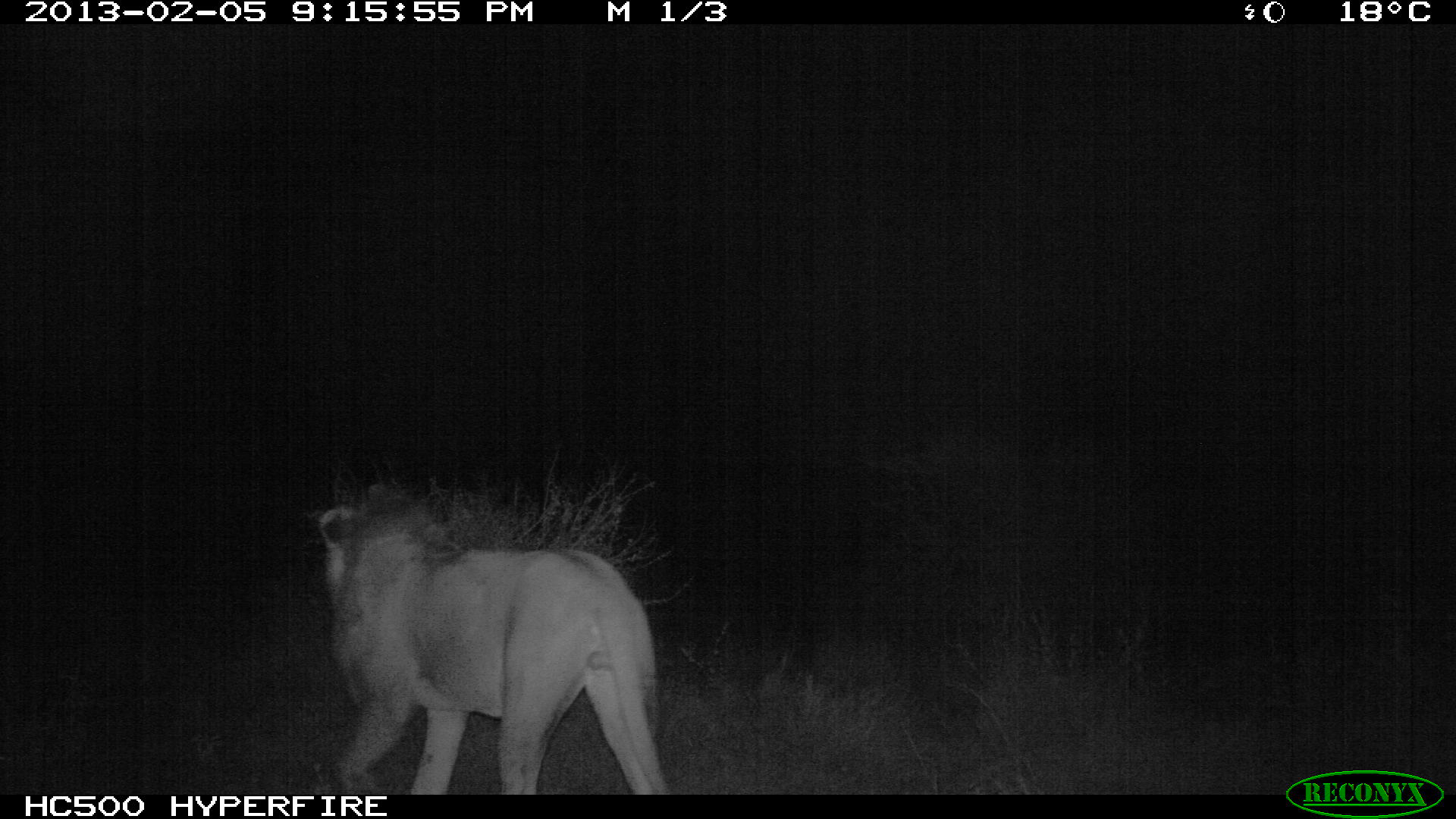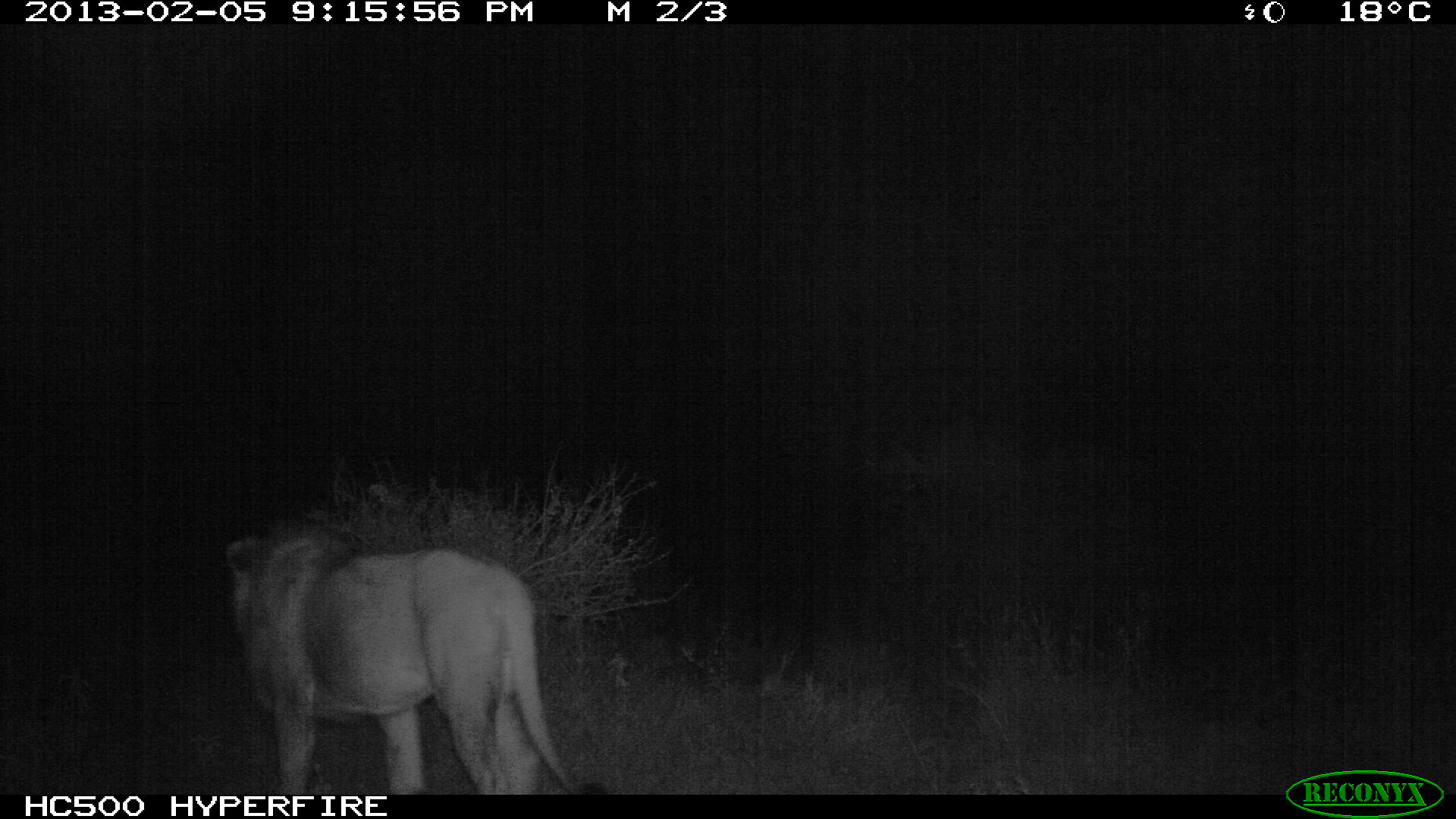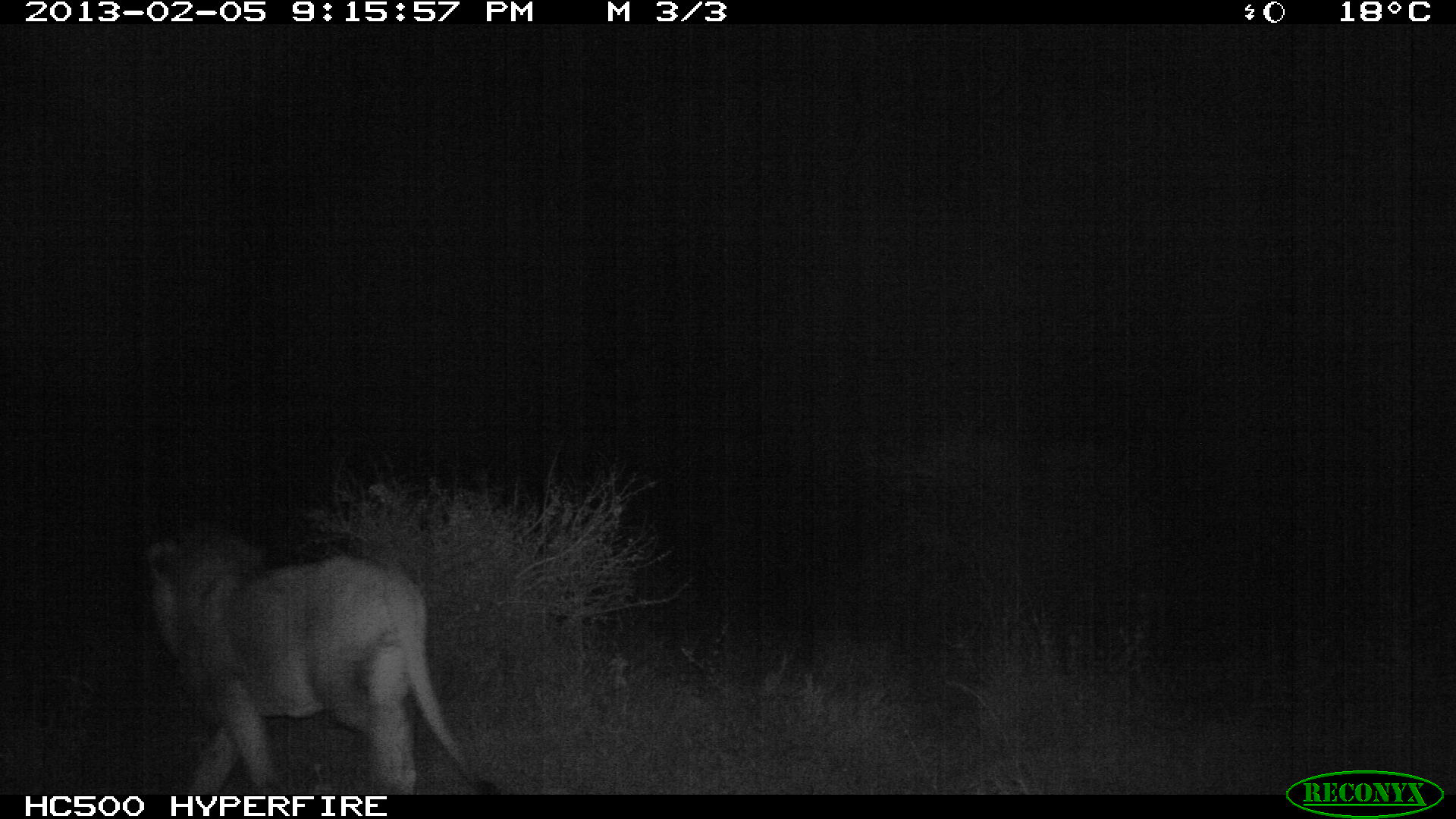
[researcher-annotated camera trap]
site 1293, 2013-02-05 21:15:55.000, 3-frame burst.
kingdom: Animalia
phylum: Chordata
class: Mammalia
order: Carnivora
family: Felidae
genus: Panthera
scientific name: Panthera leo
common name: lion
Panthera leo (lion), count 1.